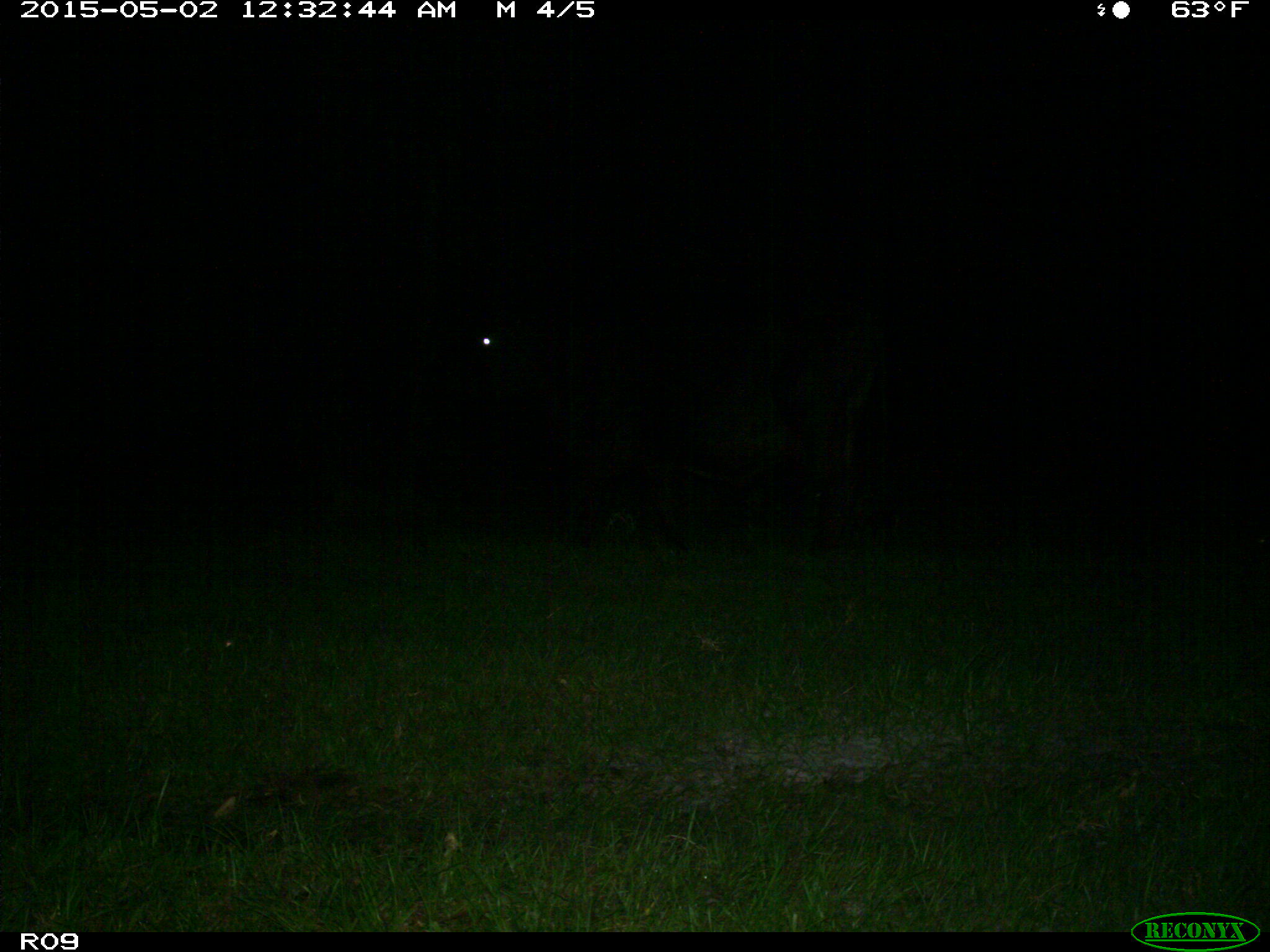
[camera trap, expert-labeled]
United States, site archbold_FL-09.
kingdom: Animalia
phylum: Chordata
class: Mammalia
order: Artiodactyla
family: Bovidae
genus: Bos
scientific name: Bos taurus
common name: domestic cow